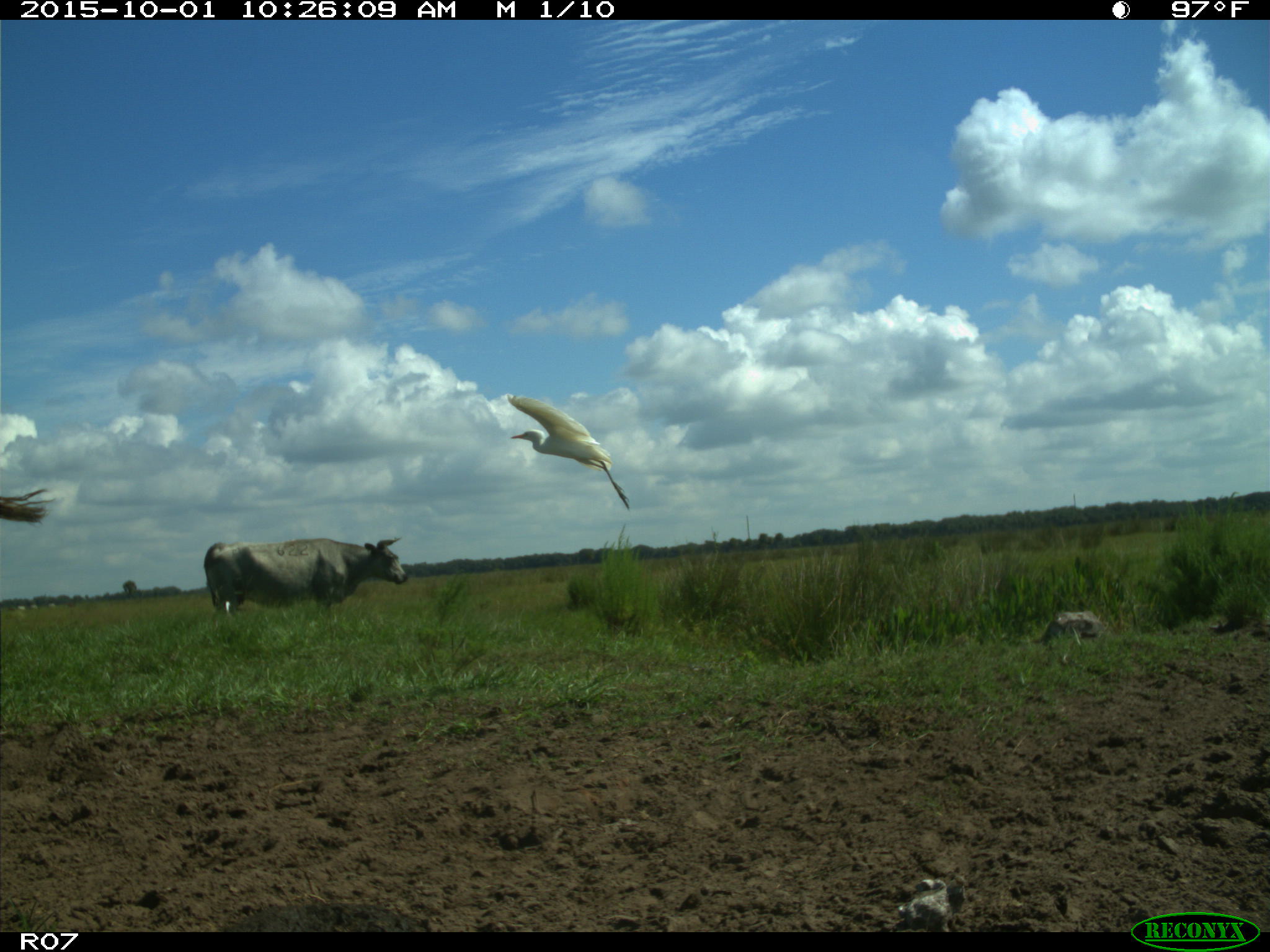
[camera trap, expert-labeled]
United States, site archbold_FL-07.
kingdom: Animalia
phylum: Chordata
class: Mammalia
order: Artiodactyla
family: Bovidae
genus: Bos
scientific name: Bos taurus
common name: domestic cow